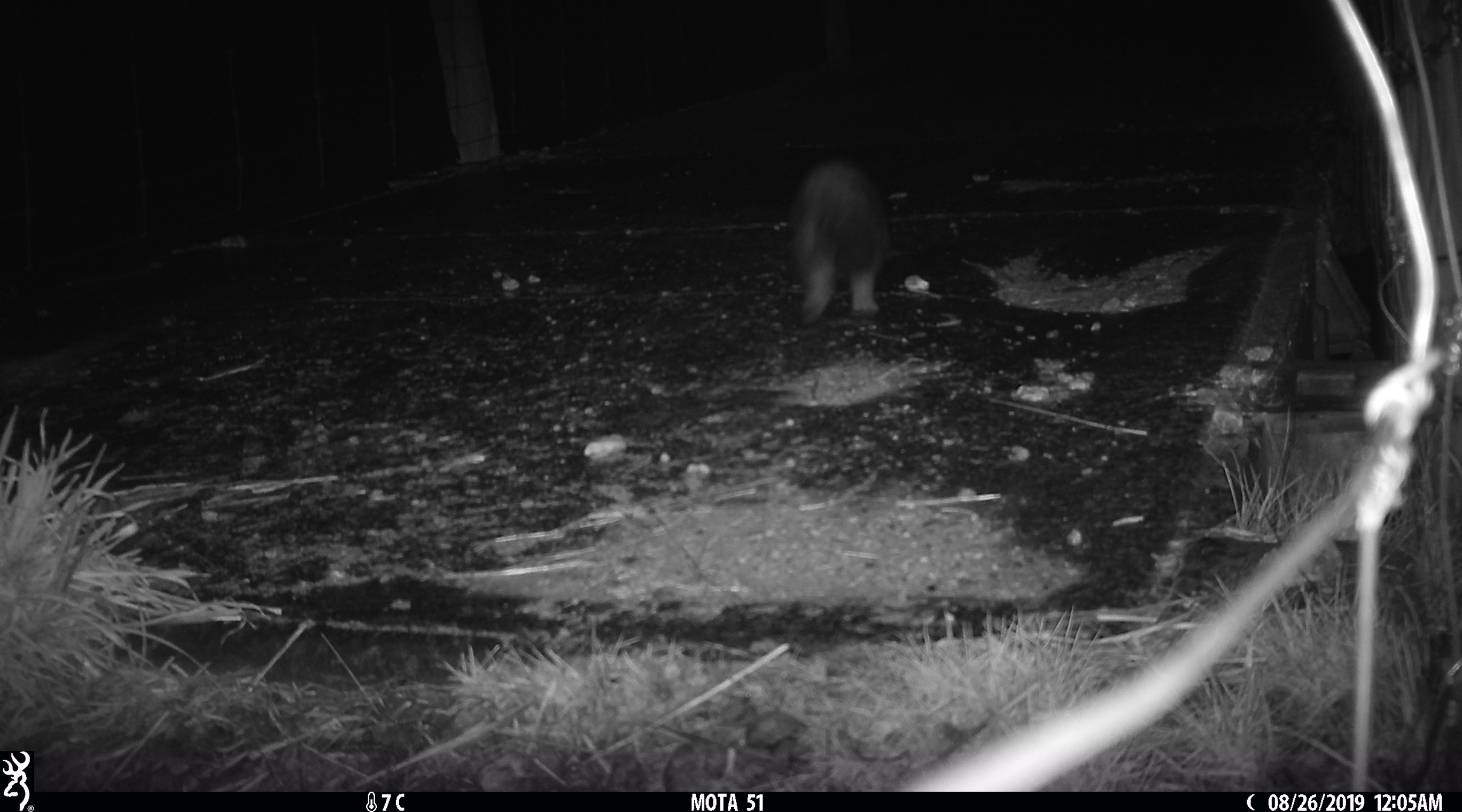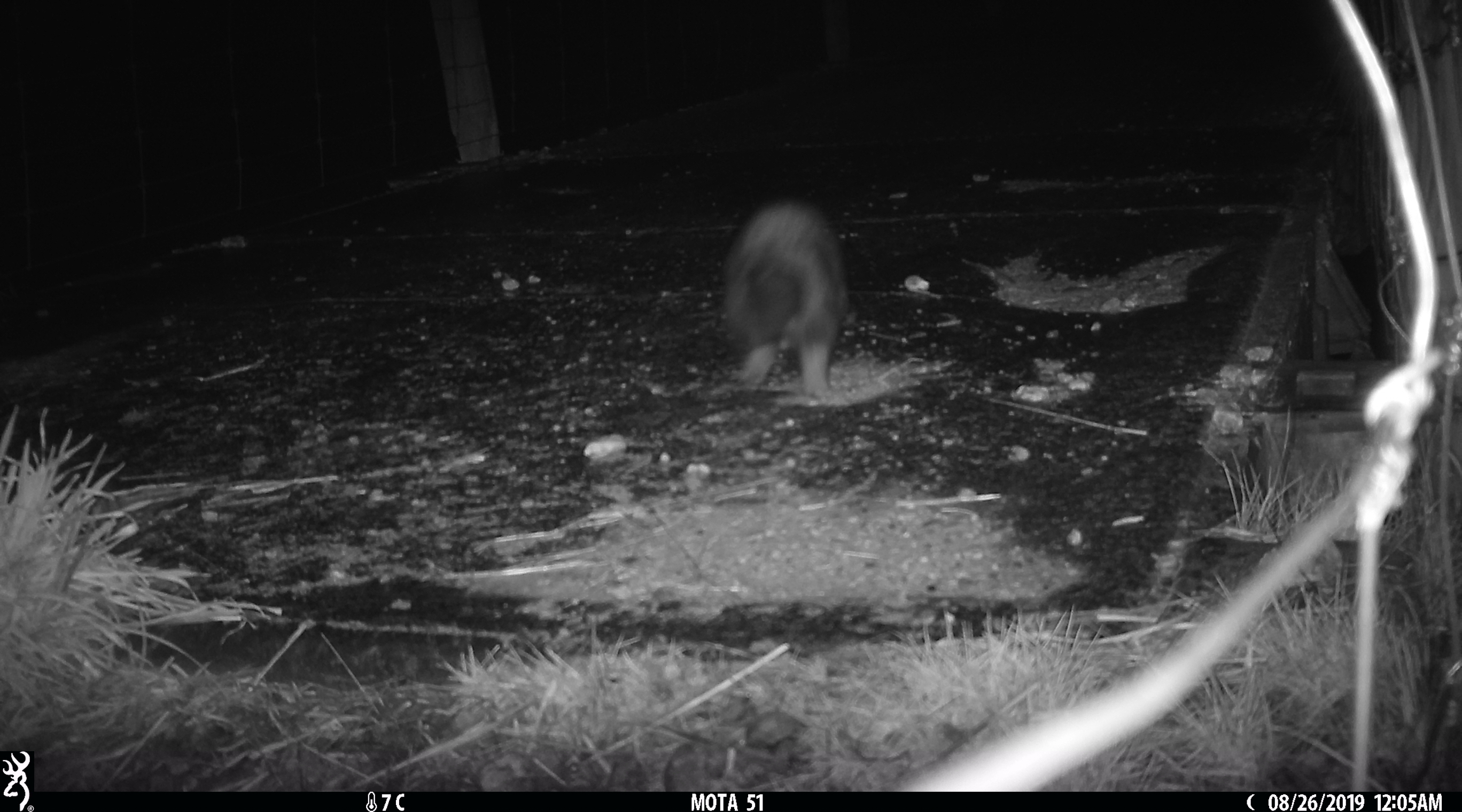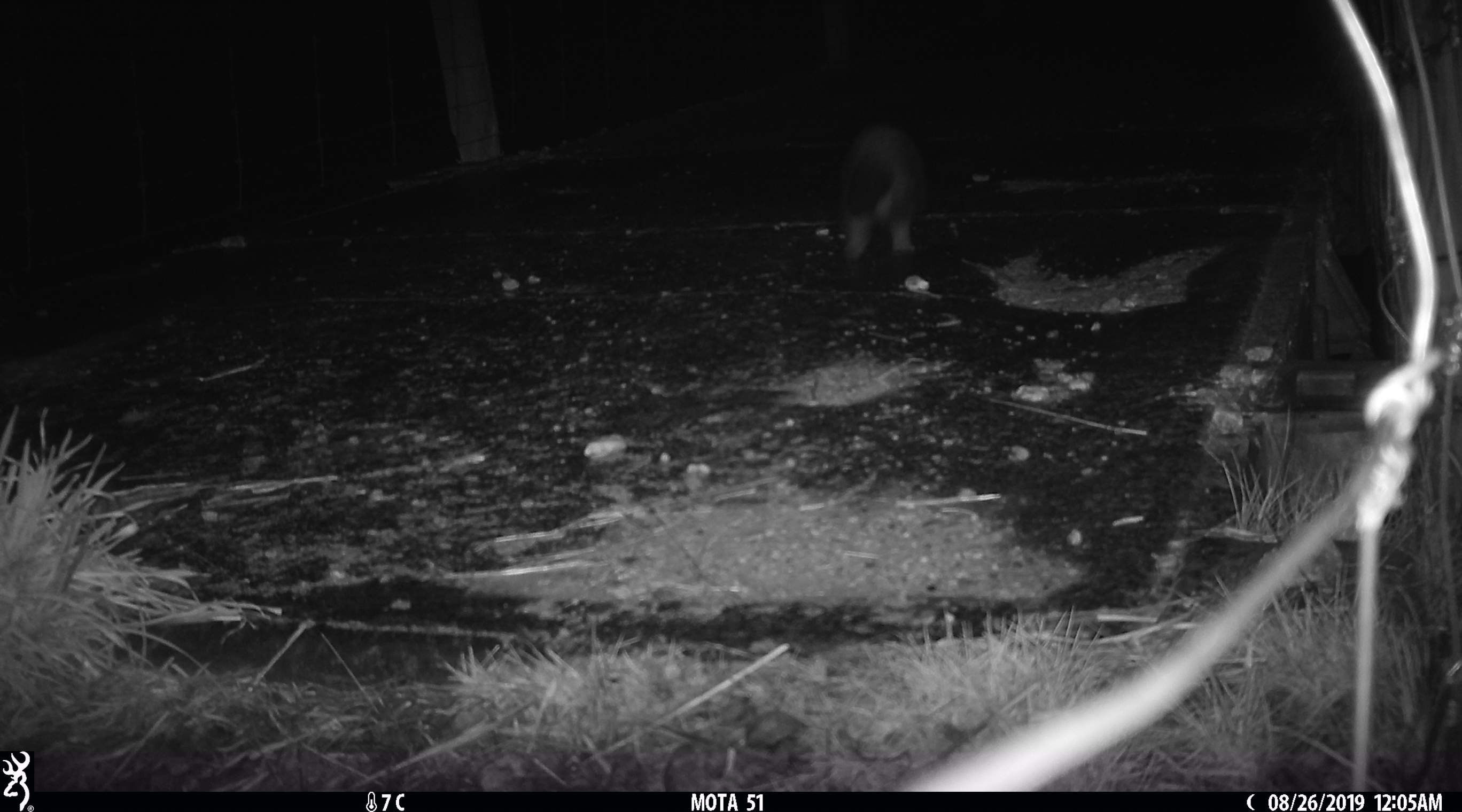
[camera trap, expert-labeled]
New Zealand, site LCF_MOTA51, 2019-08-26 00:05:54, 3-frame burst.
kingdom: Animalia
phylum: Chordata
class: Mammalia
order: Carnivora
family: Mustelidae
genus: Mustela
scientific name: Mustela furo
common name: ferret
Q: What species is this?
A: Ferret (Mustela furo).